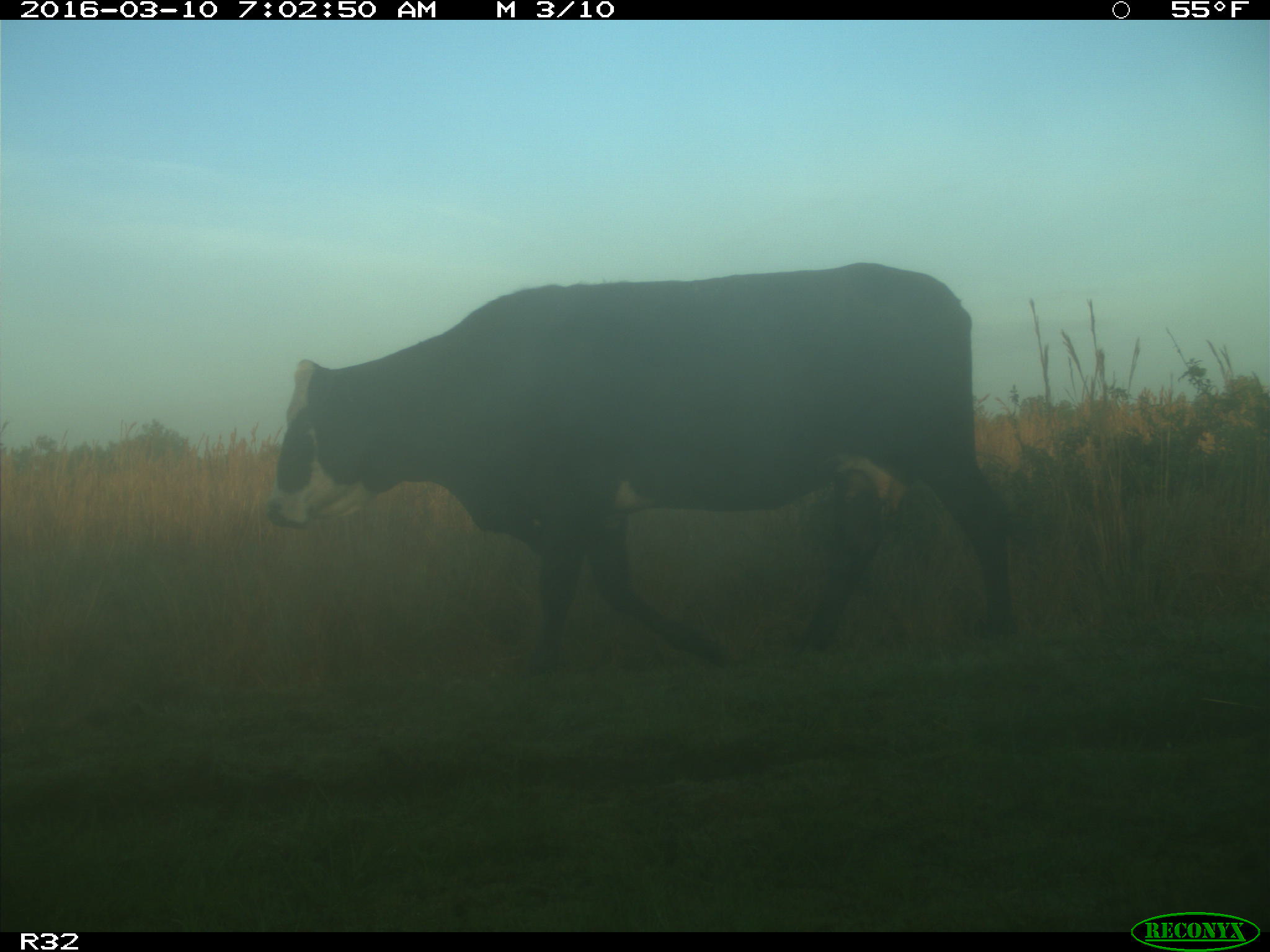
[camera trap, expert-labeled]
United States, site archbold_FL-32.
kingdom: Animalia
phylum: Chordata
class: Mammalia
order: Artiodactyla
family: Bovidae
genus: Bos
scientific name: Bos taurus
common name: domestic cow